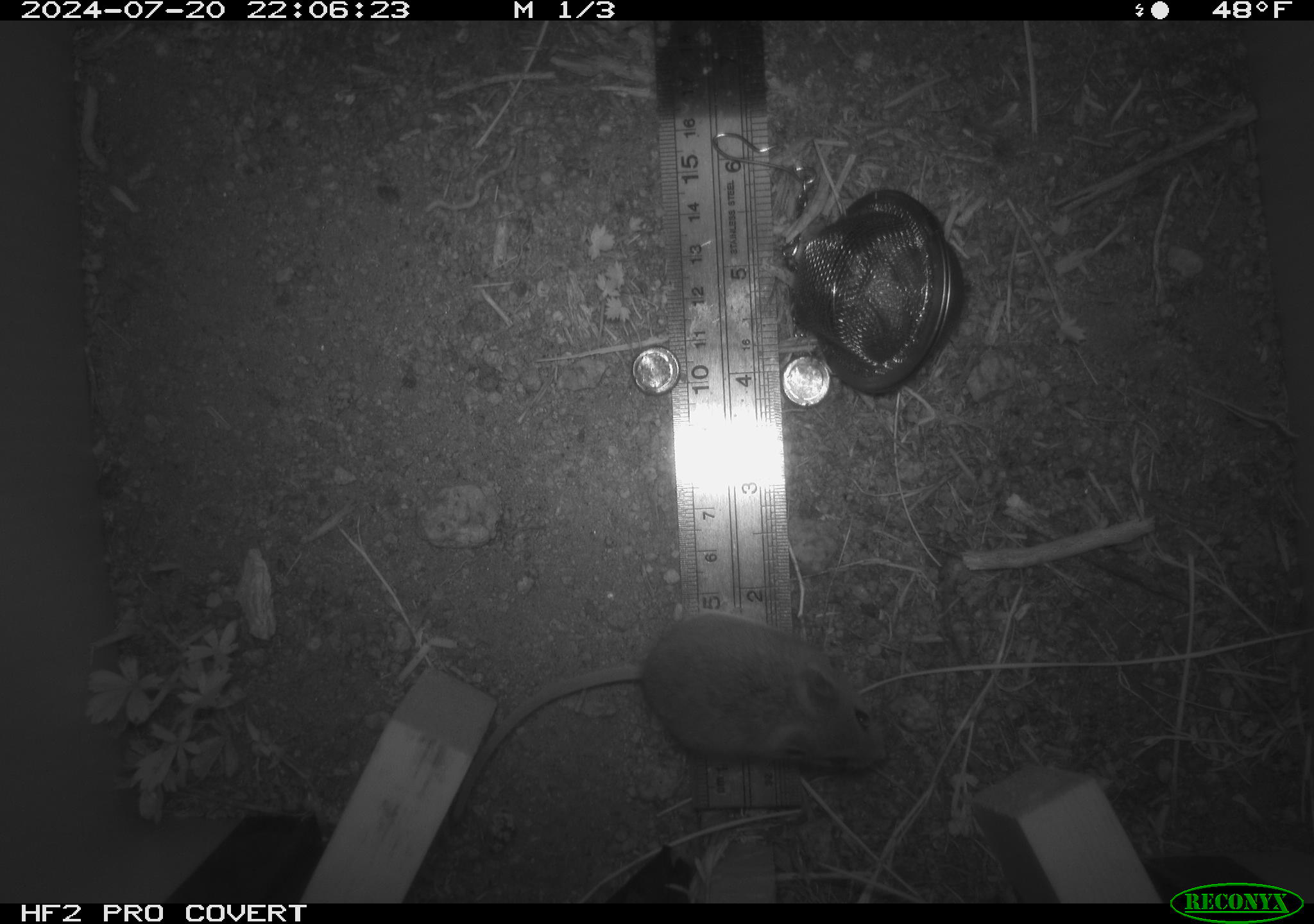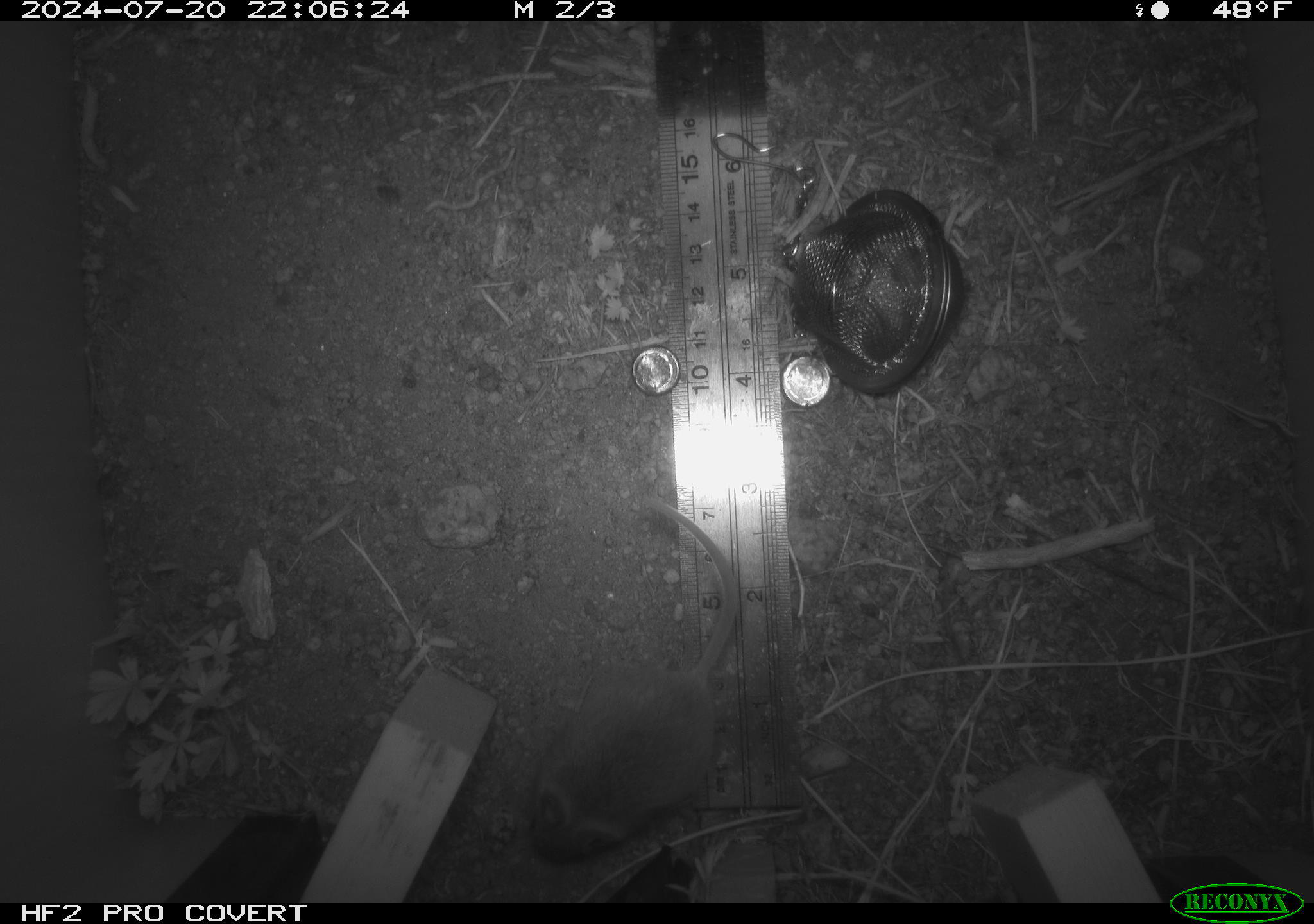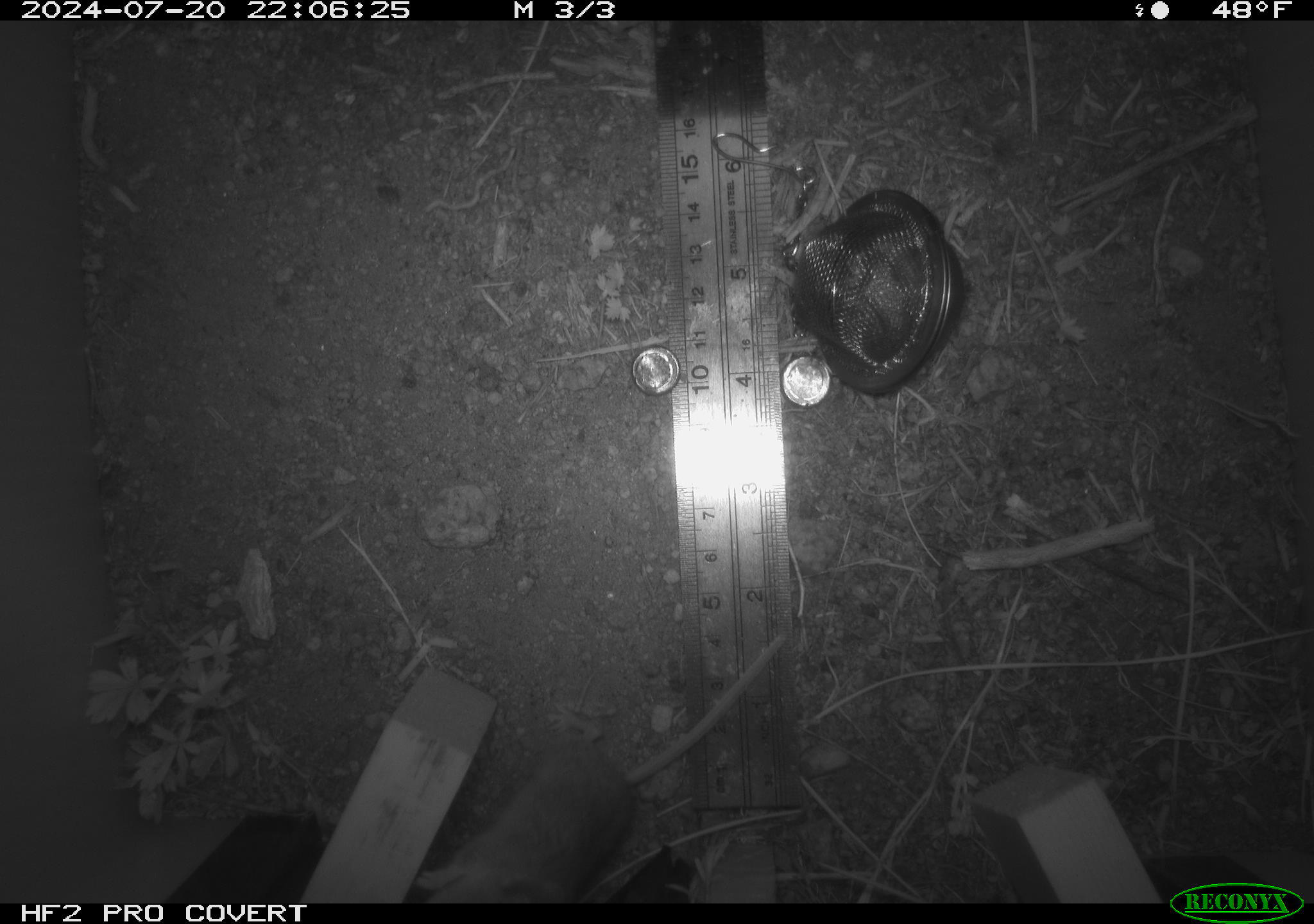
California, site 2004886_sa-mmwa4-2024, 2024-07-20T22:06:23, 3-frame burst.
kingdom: Animalia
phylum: Chordata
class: Mammalia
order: Rodentia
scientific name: Rodentia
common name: mouse species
Mouse species (Rodentia).